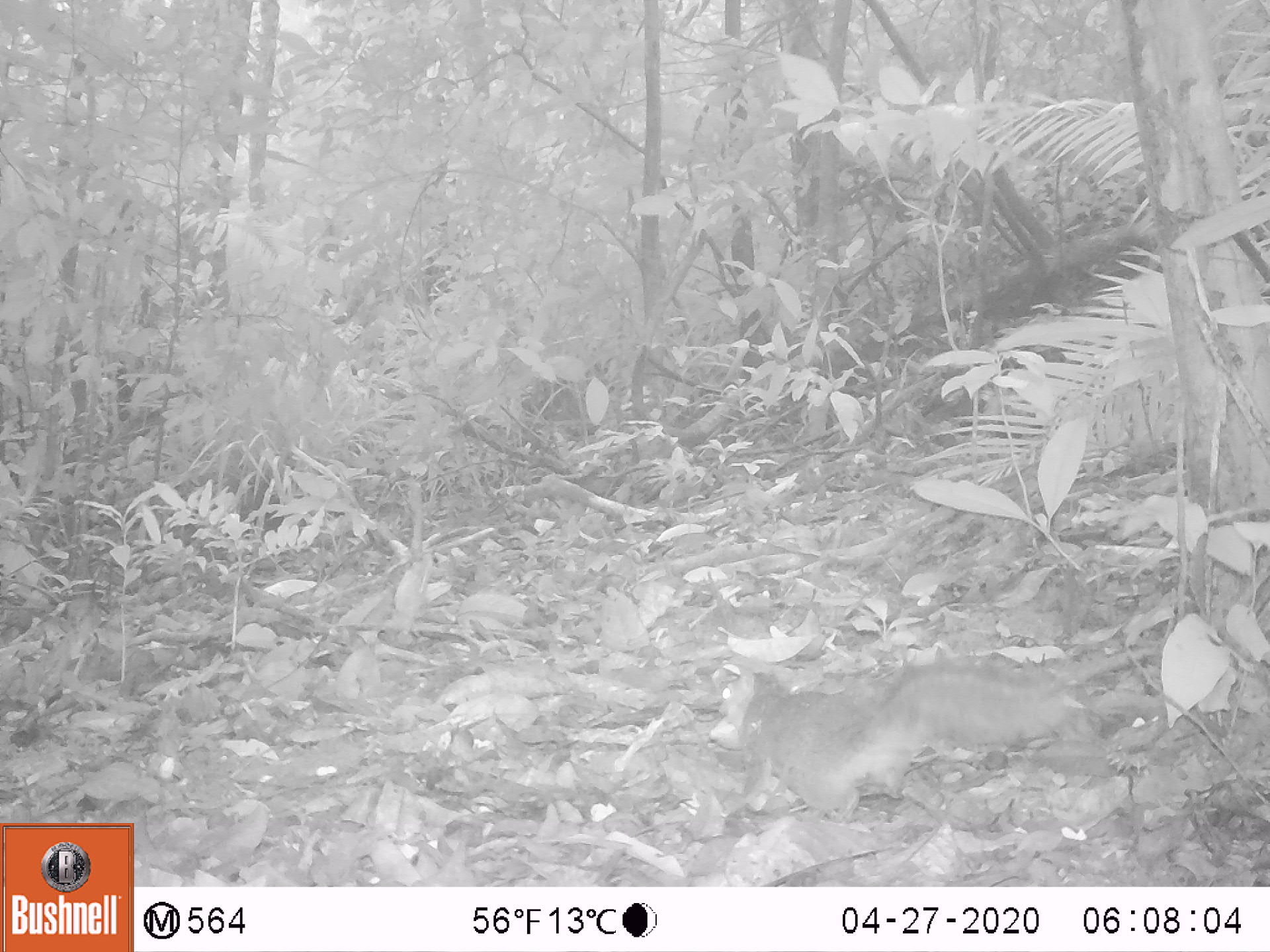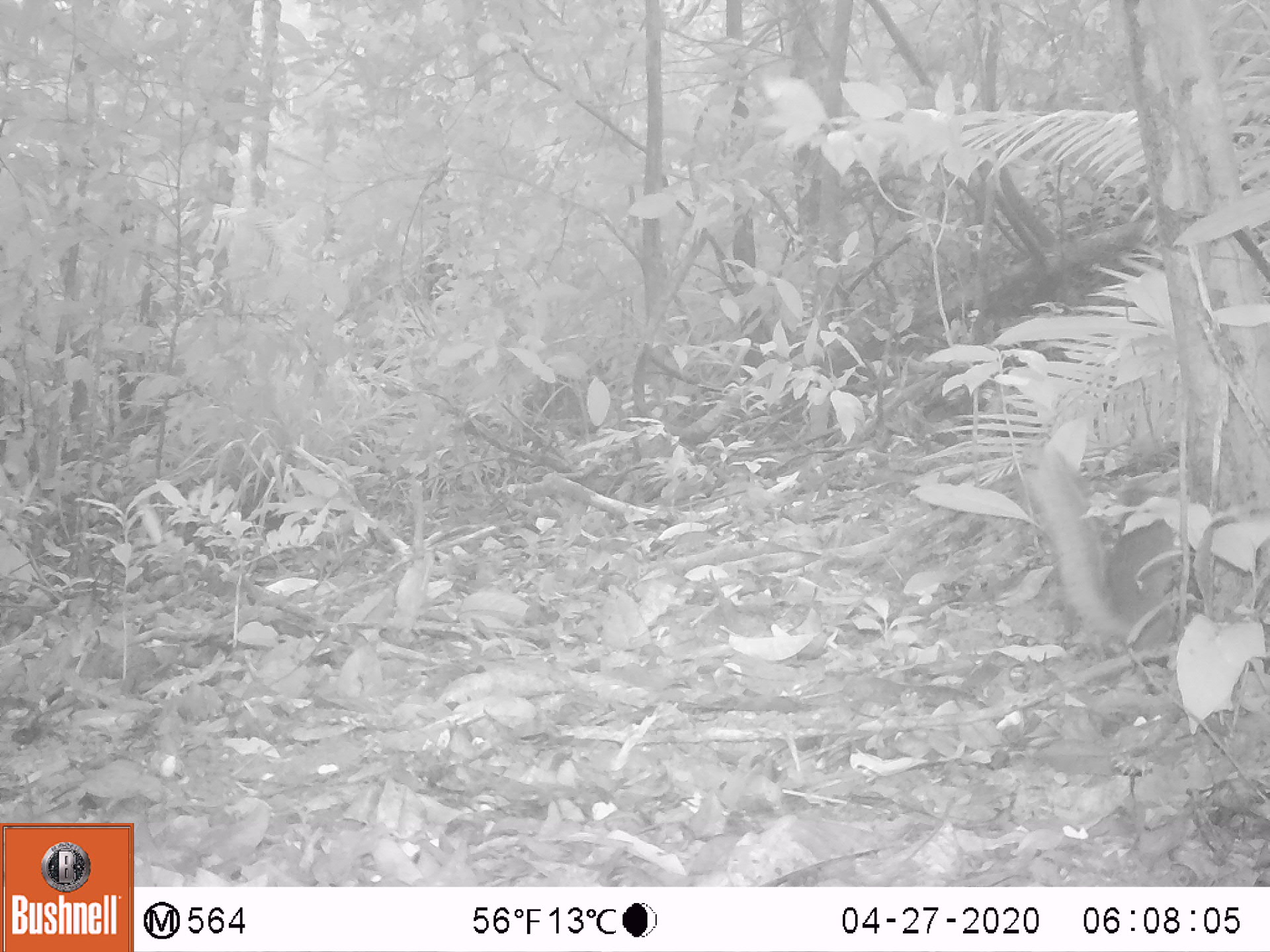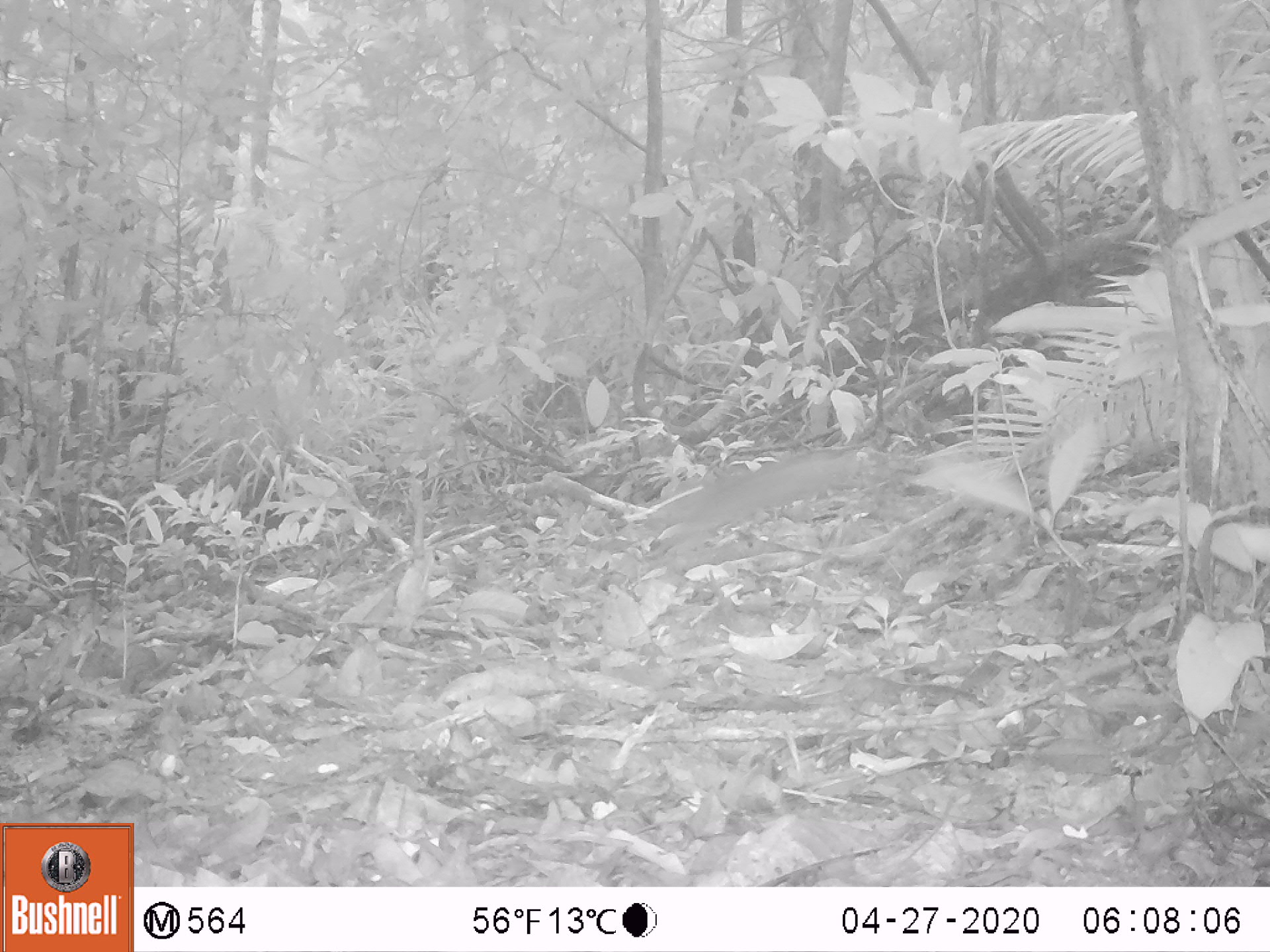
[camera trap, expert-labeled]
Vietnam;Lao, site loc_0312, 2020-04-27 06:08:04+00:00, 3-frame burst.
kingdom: Animalia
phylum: Chordata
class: Mammalia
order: Rodentia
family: Sciuridae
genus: Dremomys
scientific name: Dremomys rufigenis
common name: red-cheeked squirrel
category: red cheeked squirrel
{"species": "red cheeked squirrel (red-cheeked squirrel) (Dremomys rufigenis)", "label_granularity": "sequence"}